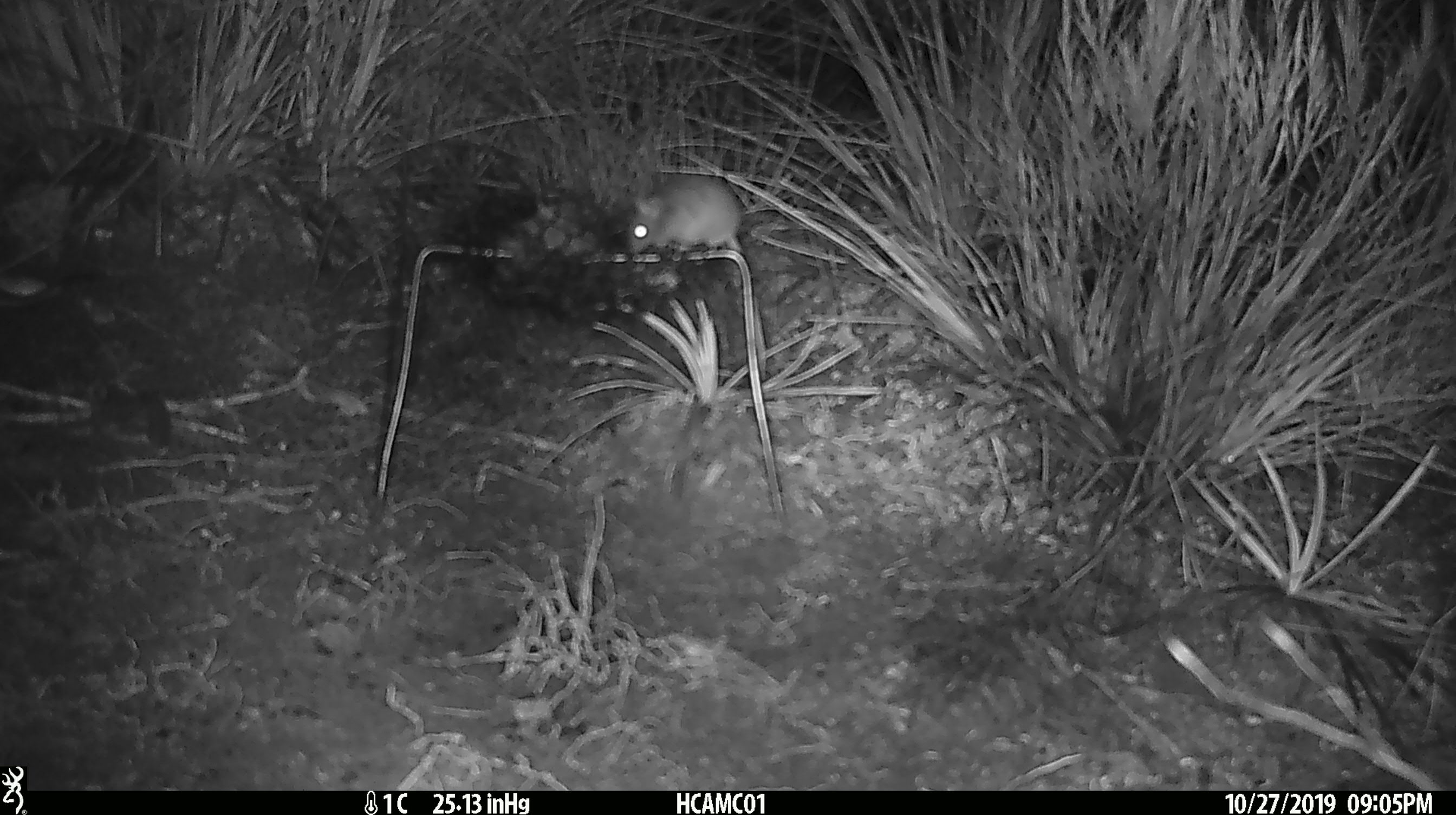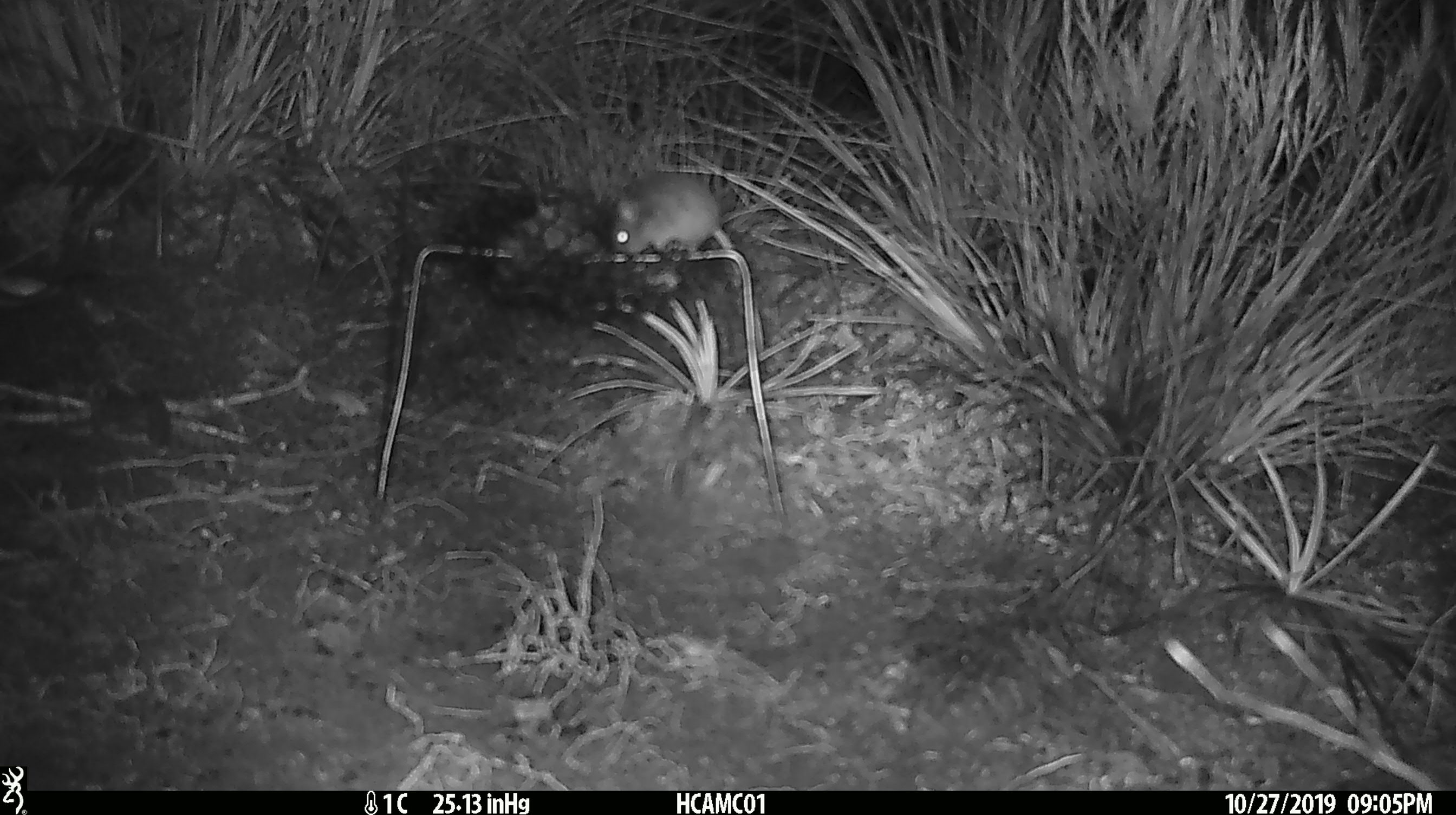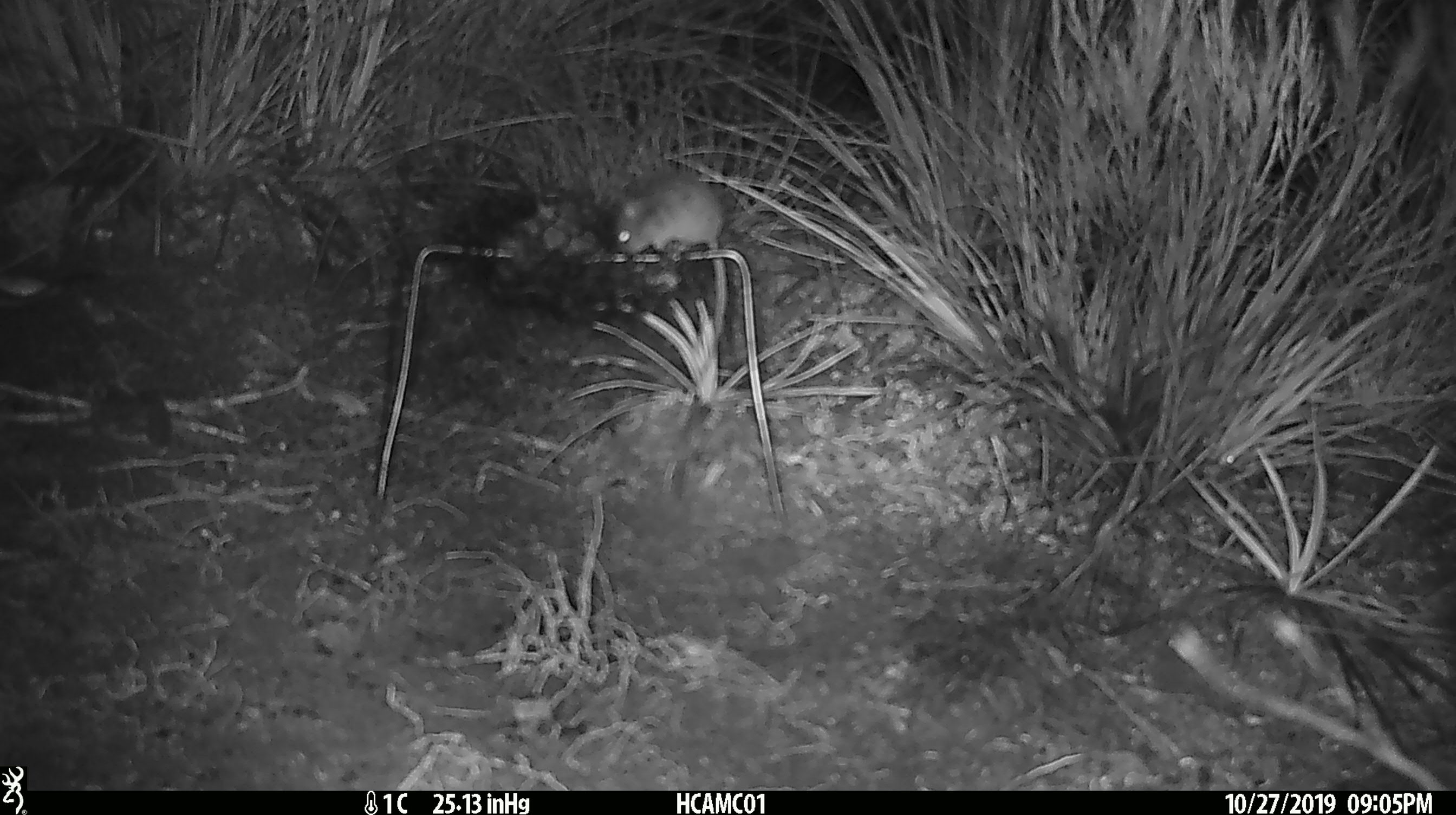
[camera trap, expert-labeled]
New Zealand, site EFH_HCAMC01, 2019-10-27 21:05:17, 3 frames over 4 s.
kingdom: Animalia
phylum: Chordata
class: Mammalia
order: Rodentia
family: Muridae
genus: Mus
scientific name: Mus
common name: mouse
Mouse (Mus).